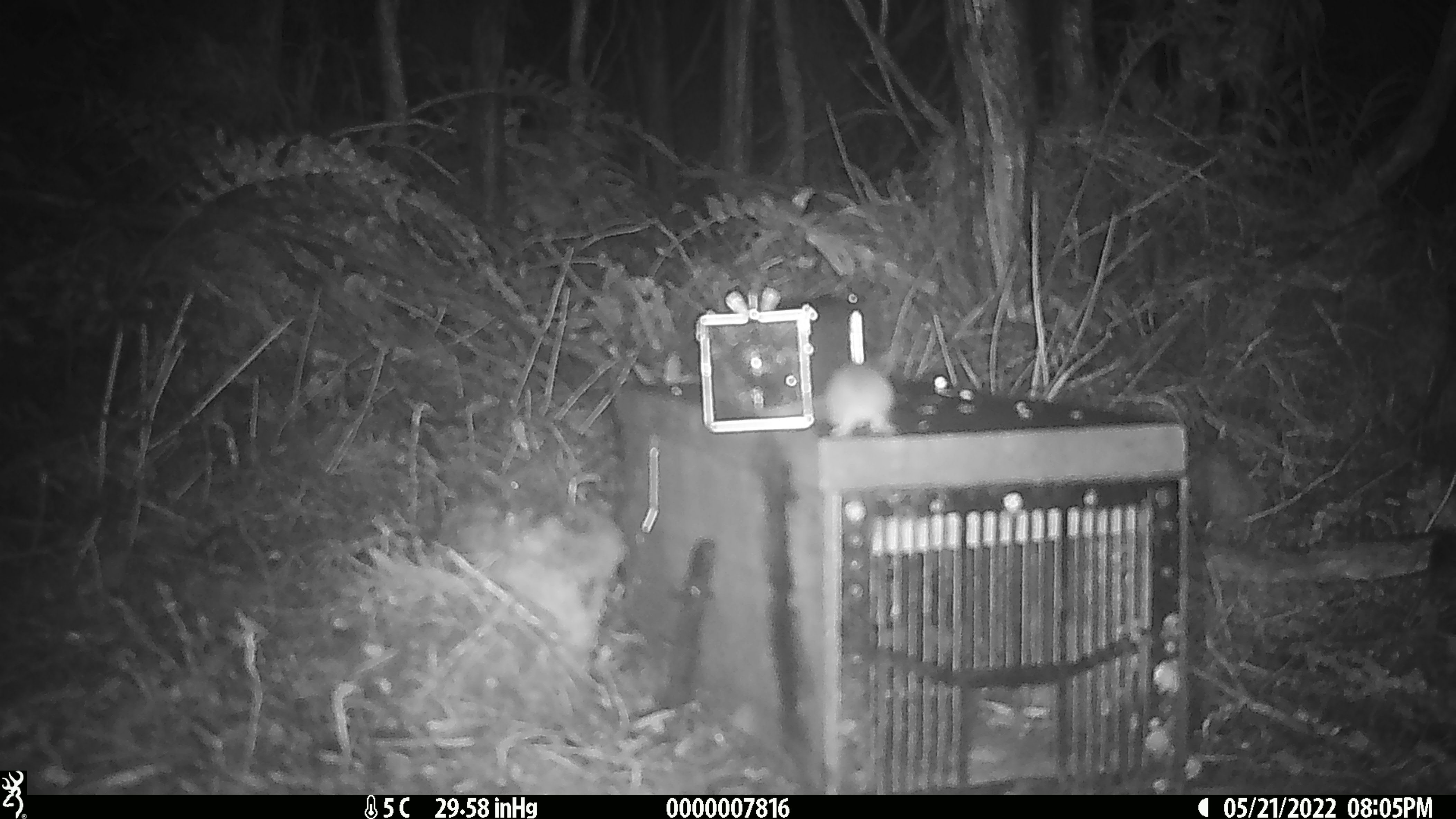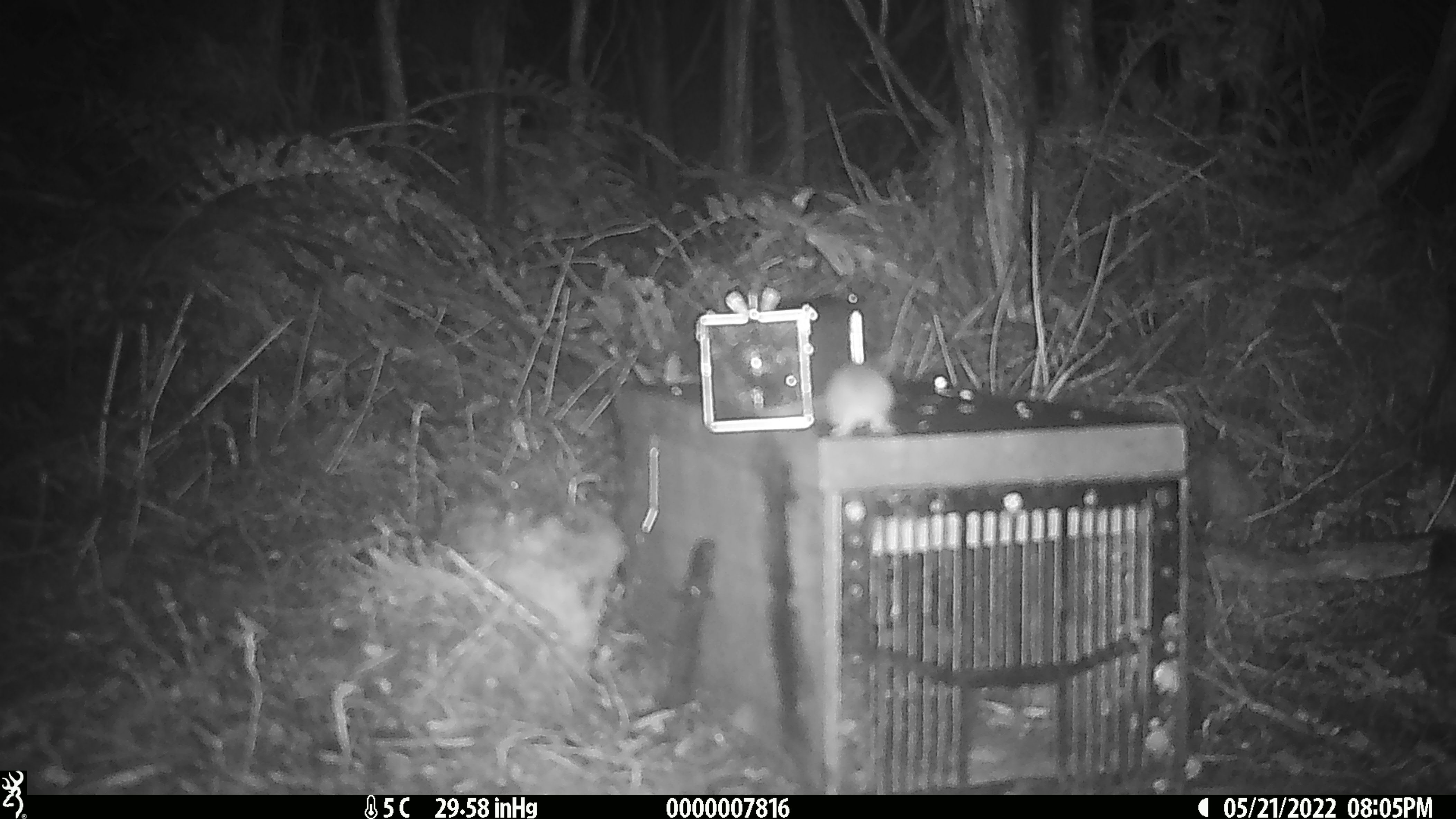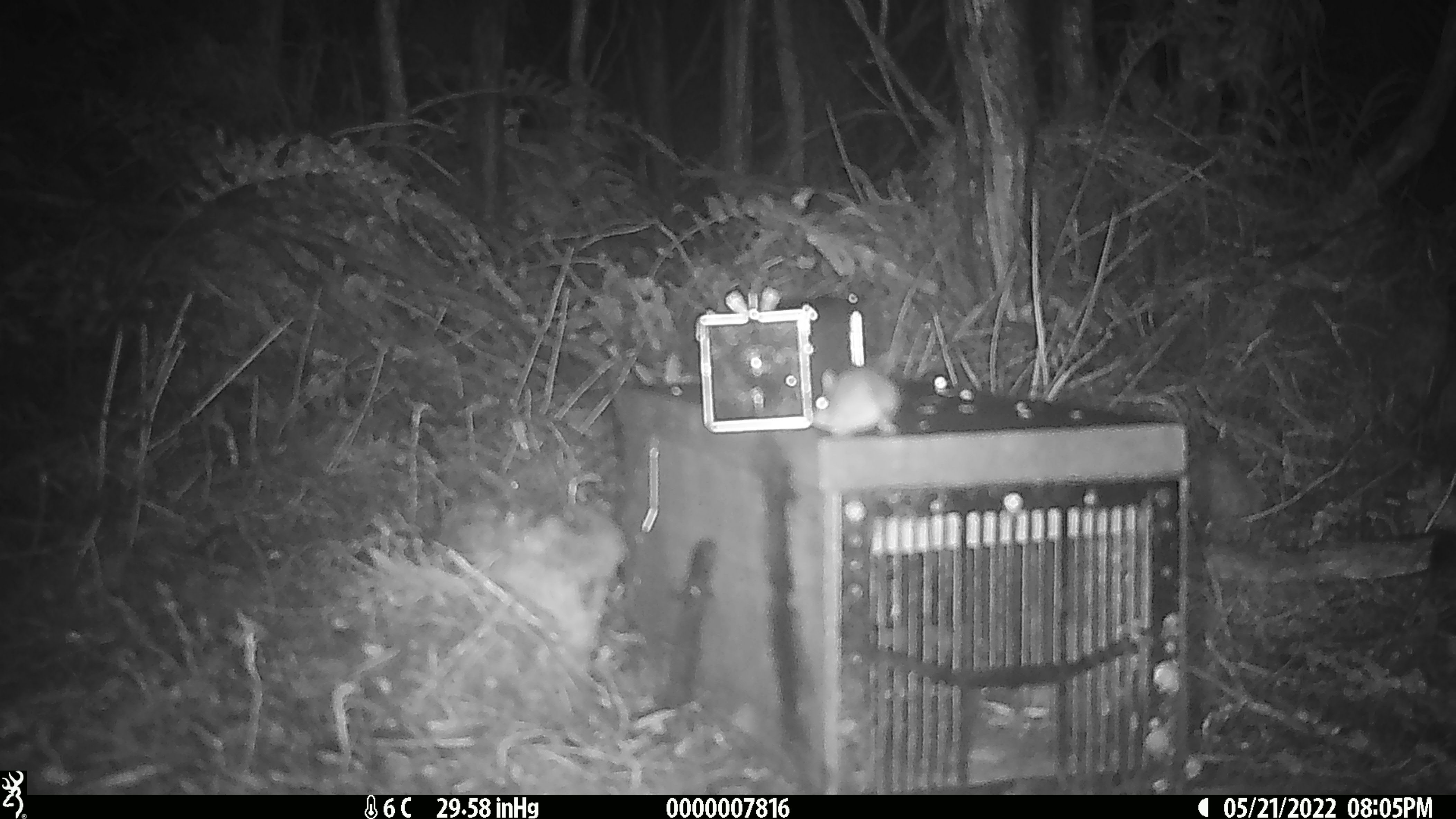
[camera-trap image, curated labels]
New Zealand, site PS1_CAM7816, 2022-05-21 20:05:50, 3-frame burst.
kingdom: Animalia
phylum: Chordata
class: Mammalia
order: Rodentia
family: Muridae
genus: Mus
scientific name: Mus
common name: mouse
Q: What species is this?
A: Mouse (Mus).